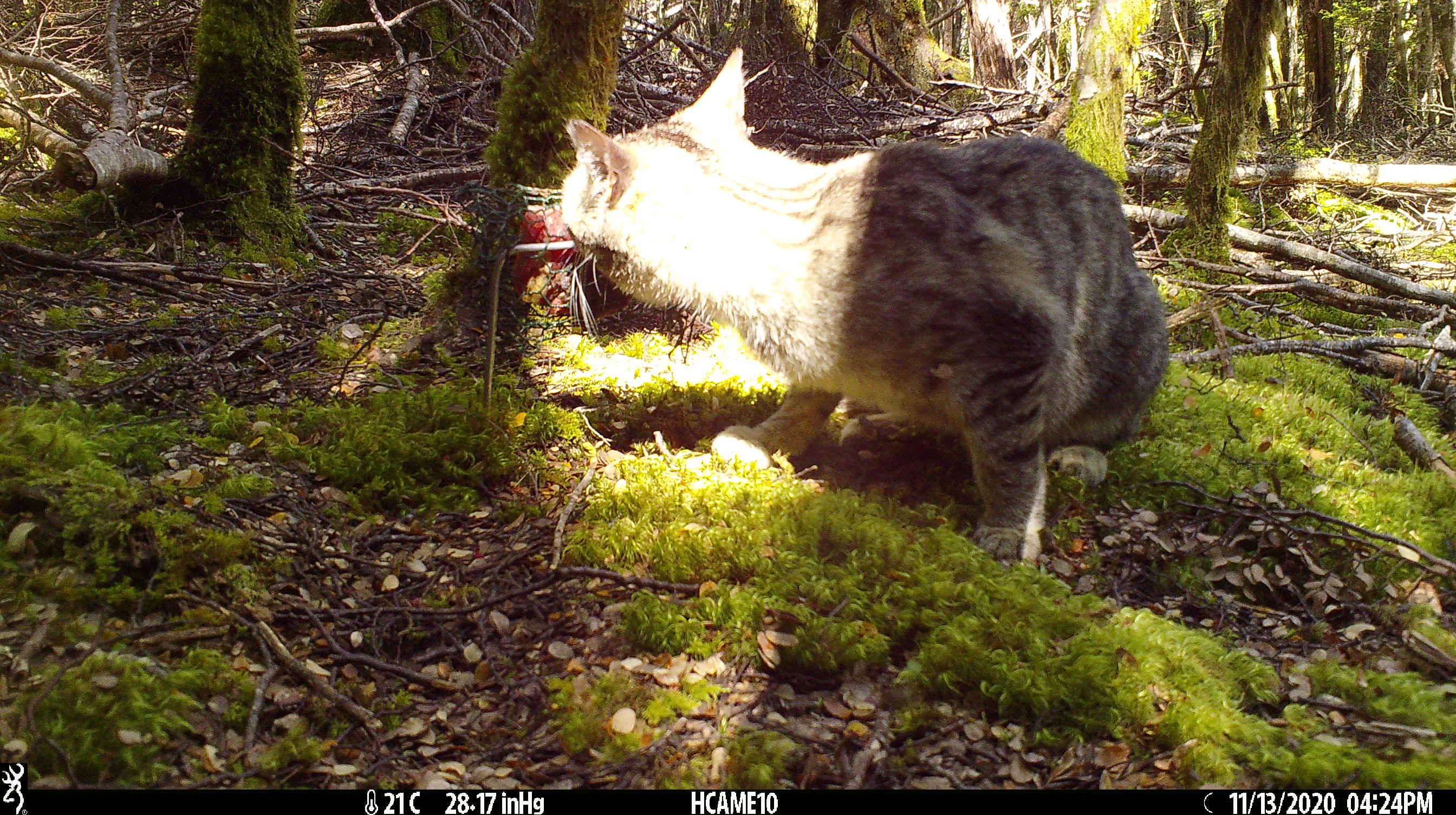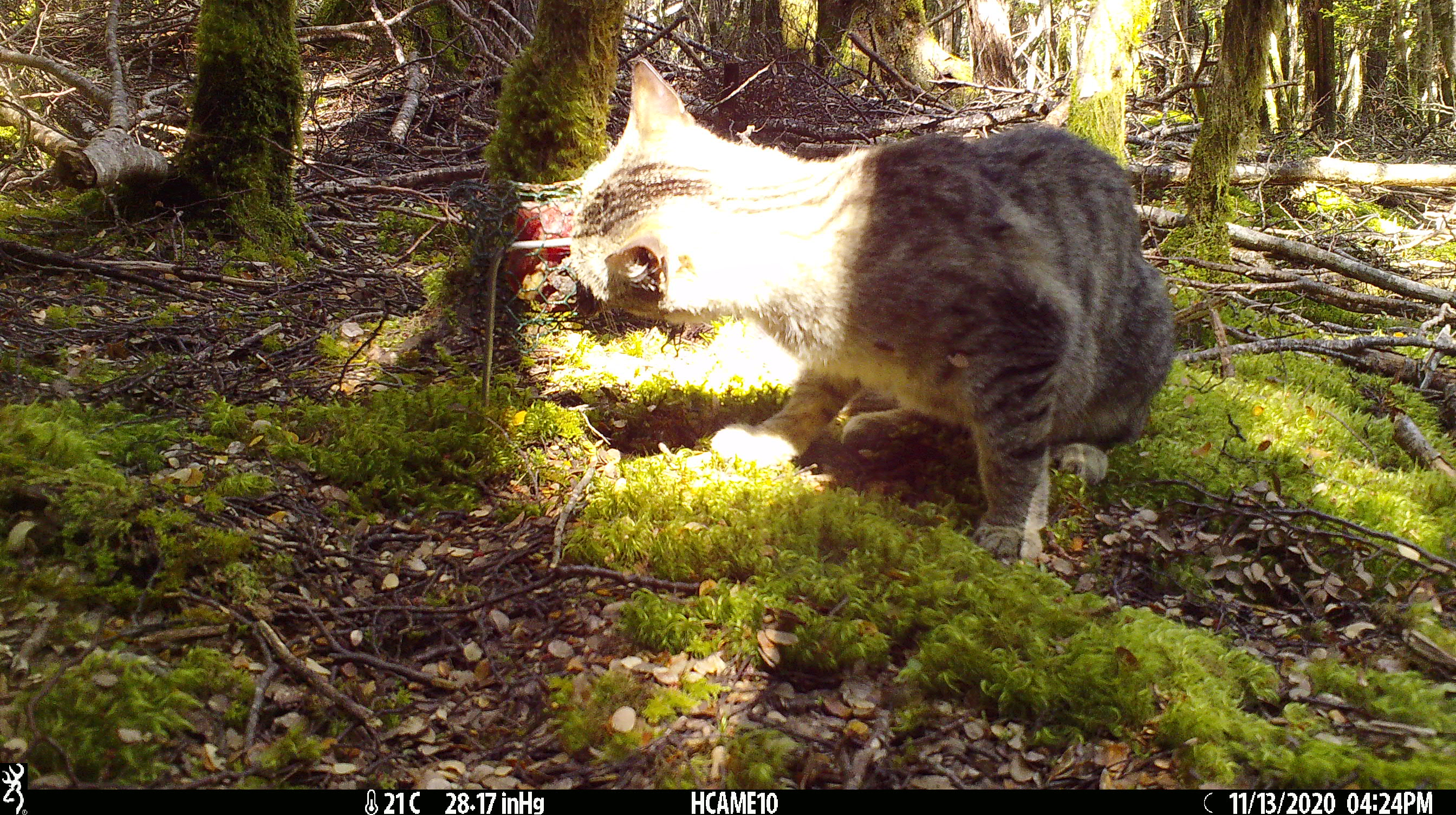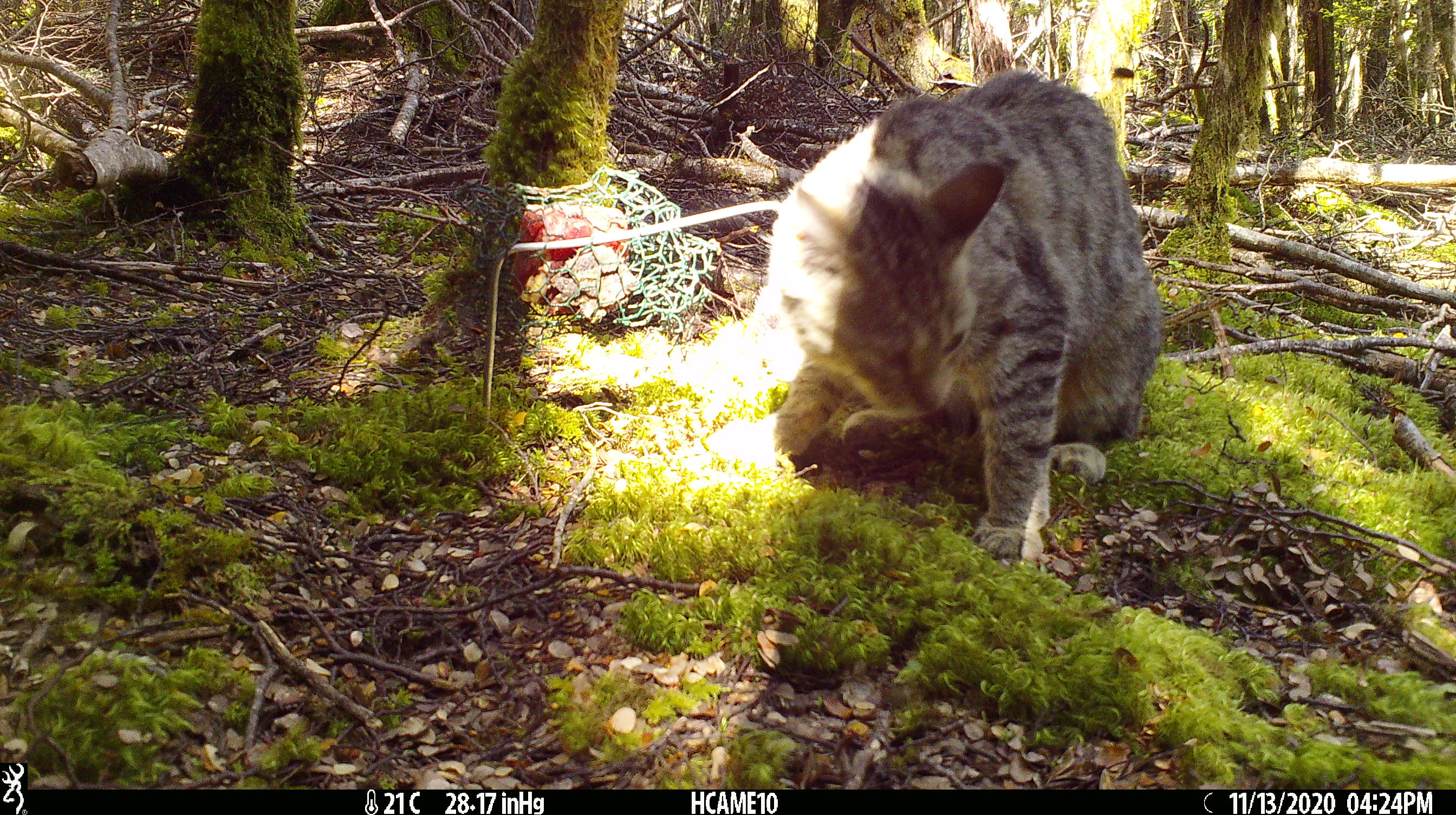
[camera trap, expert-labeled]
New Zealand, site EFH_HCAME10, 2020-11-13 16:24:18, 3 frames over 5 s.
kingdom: Animalia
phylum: Chordata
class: Mammalia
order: Carnivora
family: Felidae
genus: Felis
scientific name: Felis catus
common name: domestic cat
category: cat